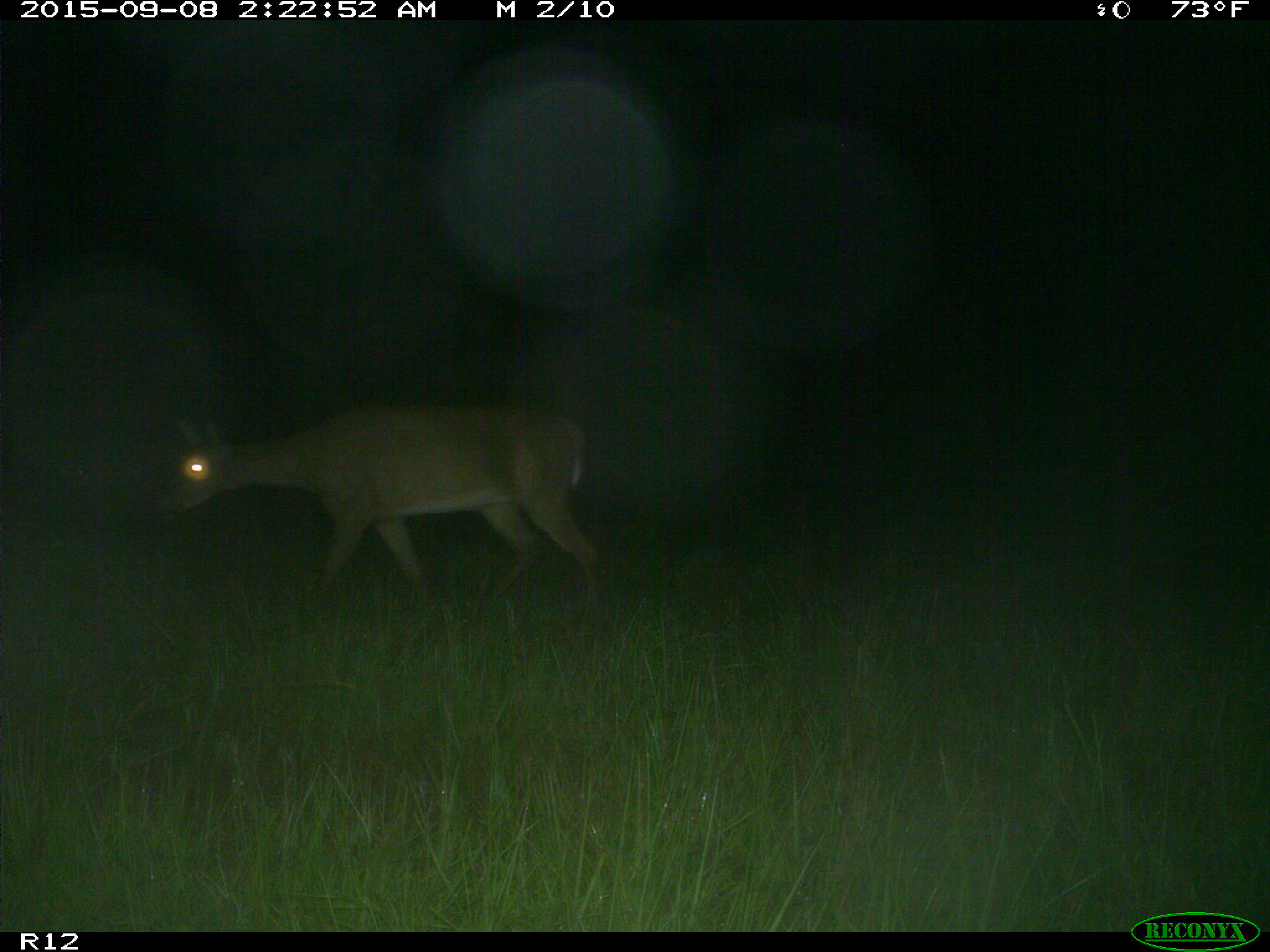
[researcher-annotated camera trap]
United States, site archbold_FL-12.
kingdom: Animalia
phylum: Chordata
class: Mammalia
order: Artiodactyla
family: Cervidae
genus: Odocoileus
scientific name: Odocoileus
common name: deer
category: unidentified deer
Unidentified deer (deer) (Odocoileus).